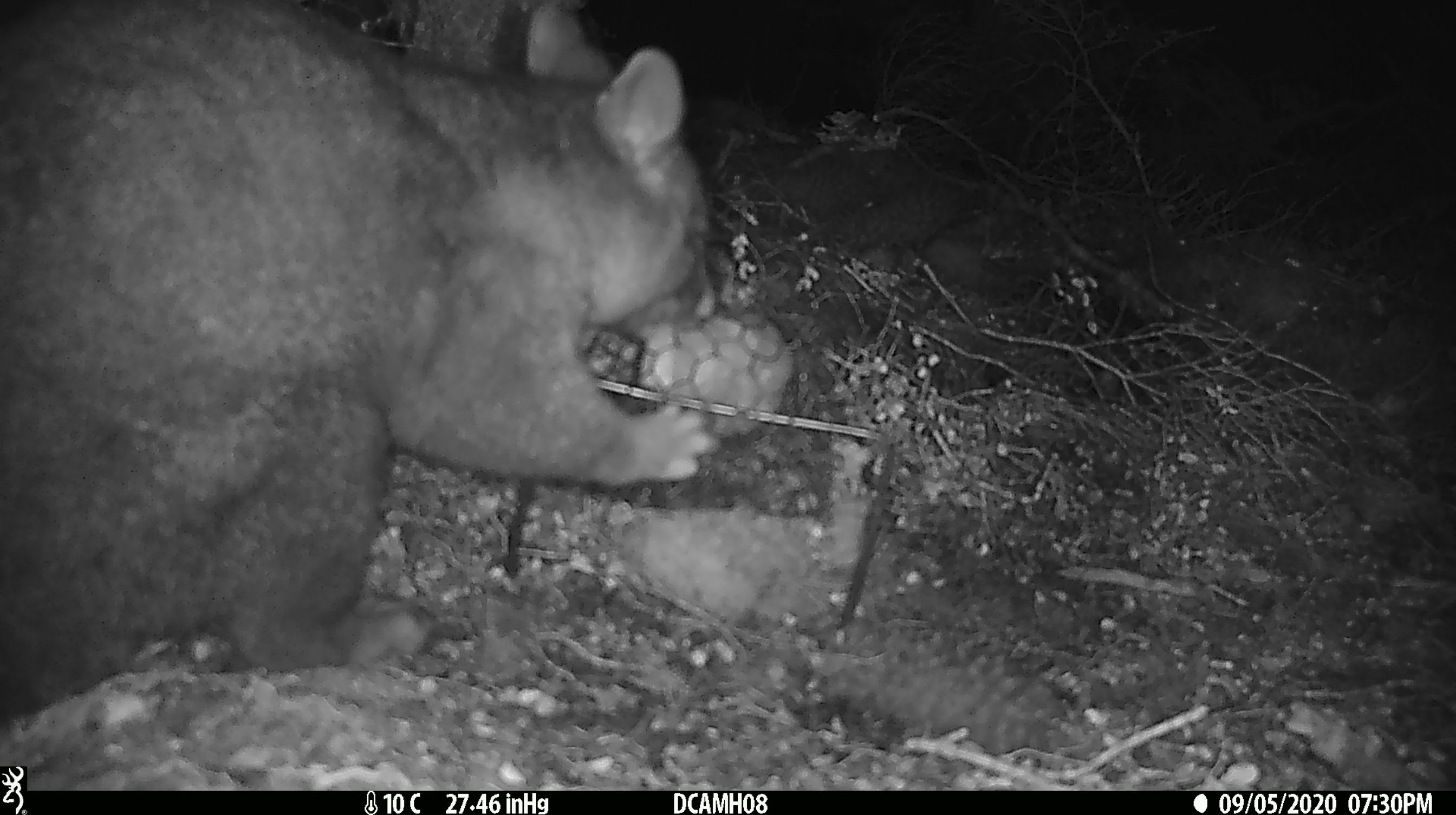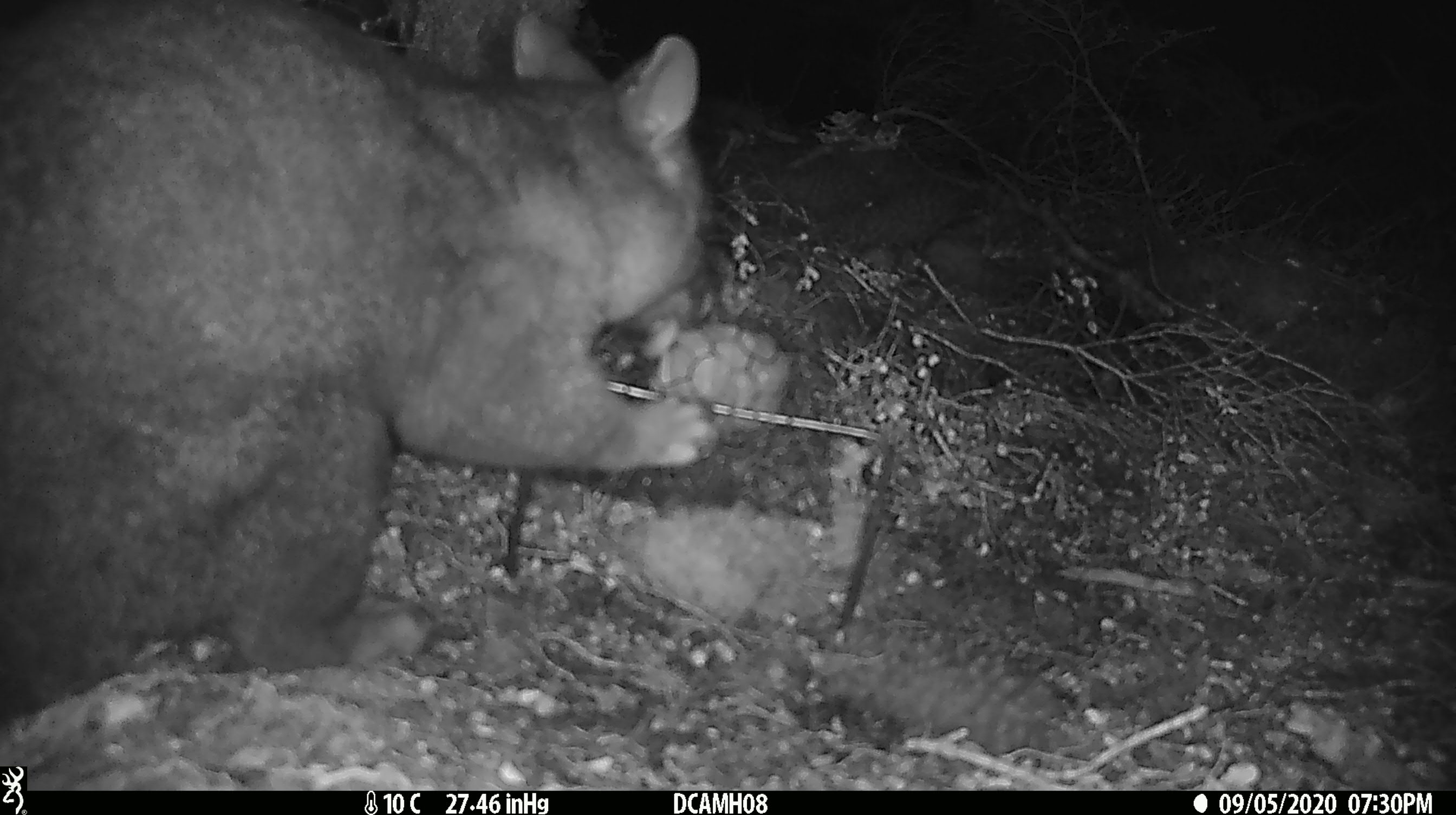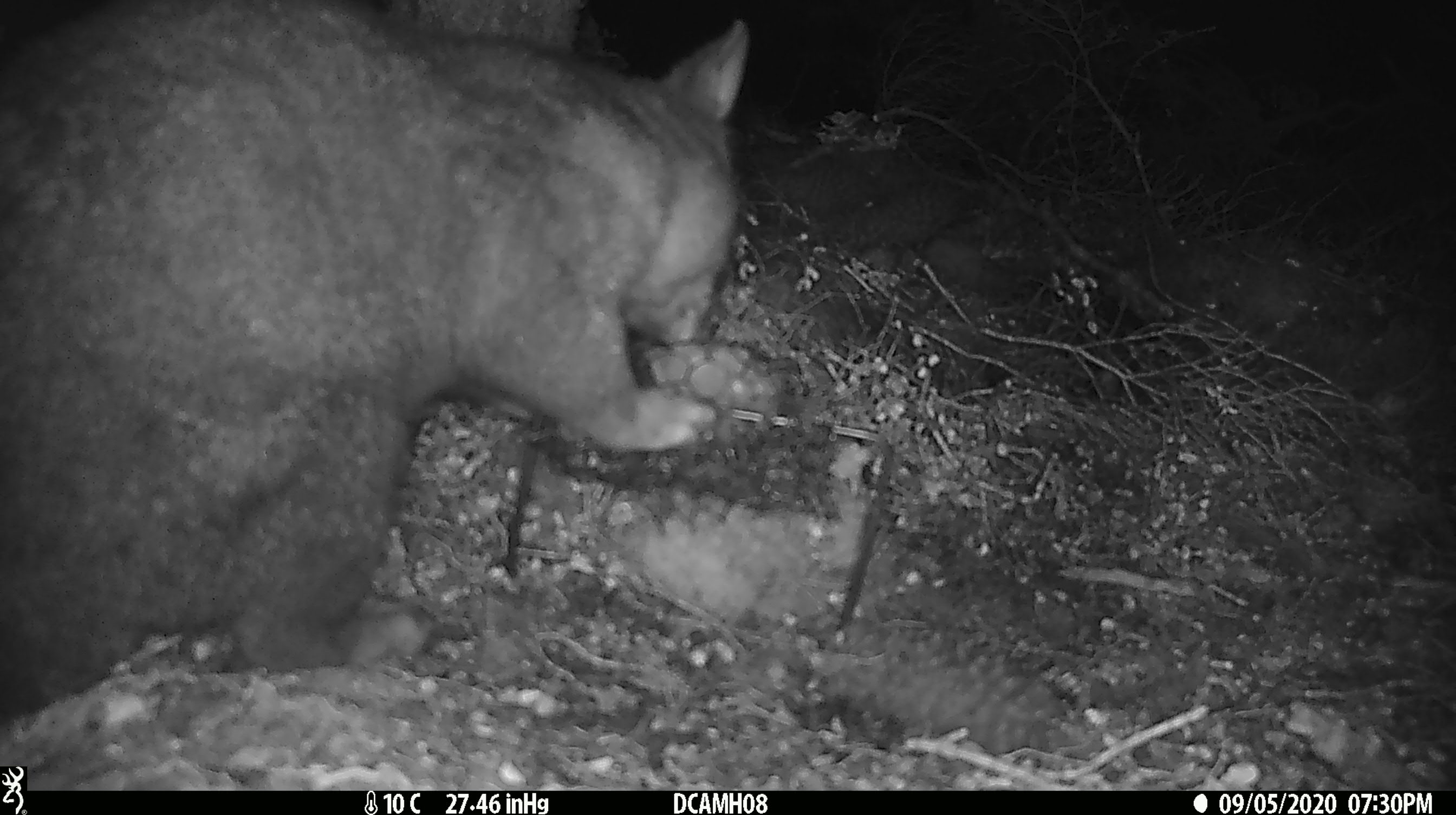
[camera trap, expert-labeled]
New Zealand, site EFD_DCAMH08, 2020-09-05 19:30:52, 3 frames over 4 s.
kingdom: Animalia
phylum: Chordata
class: Mammalia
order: Diprotodontia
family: Phalangeridae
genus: Trichosurus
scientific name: Trichosurus vulpecula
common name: common brushtail possum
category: possum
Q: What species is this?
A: Possum (common brushtail possum) (Trichosurus vulpecula).